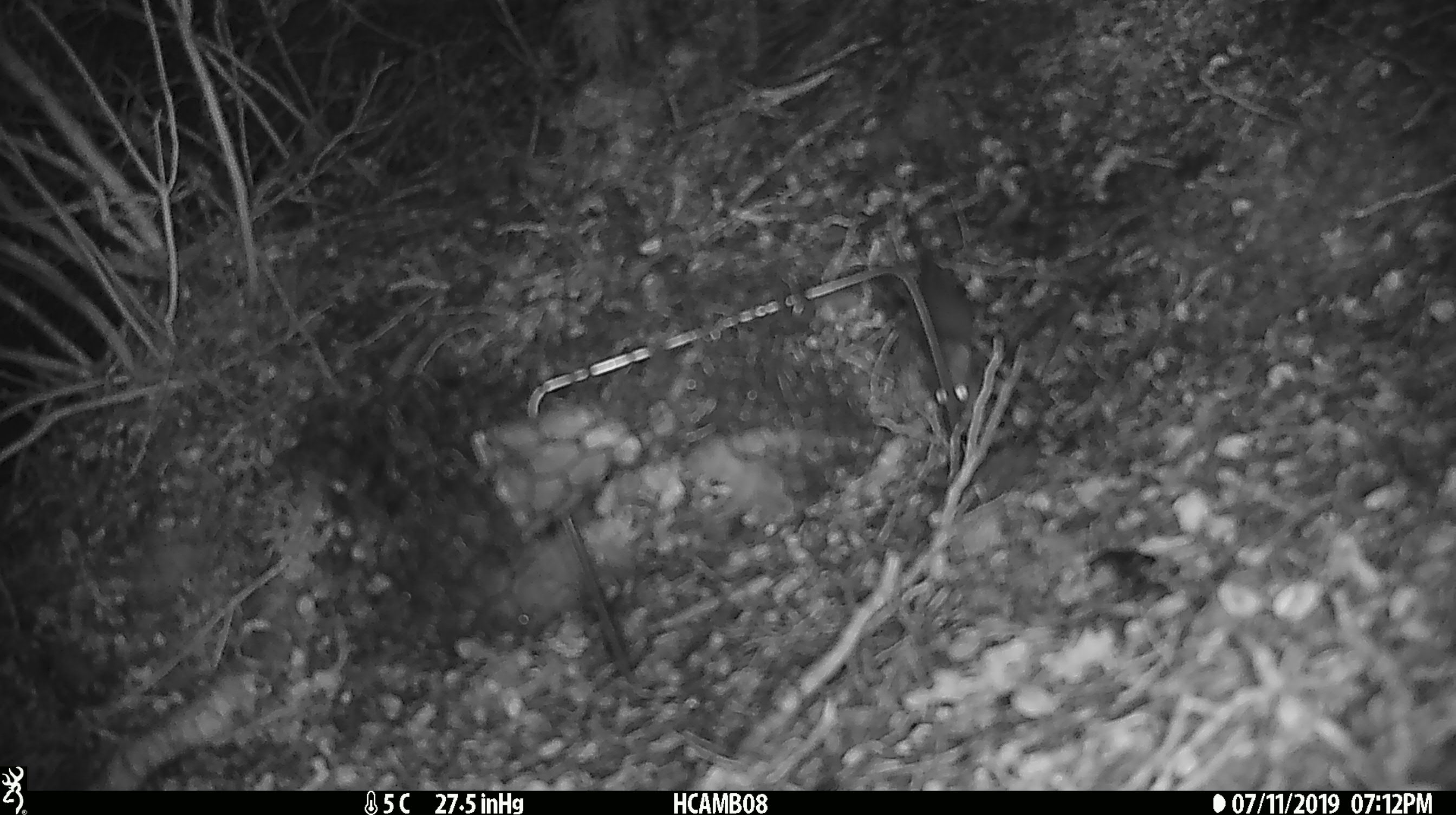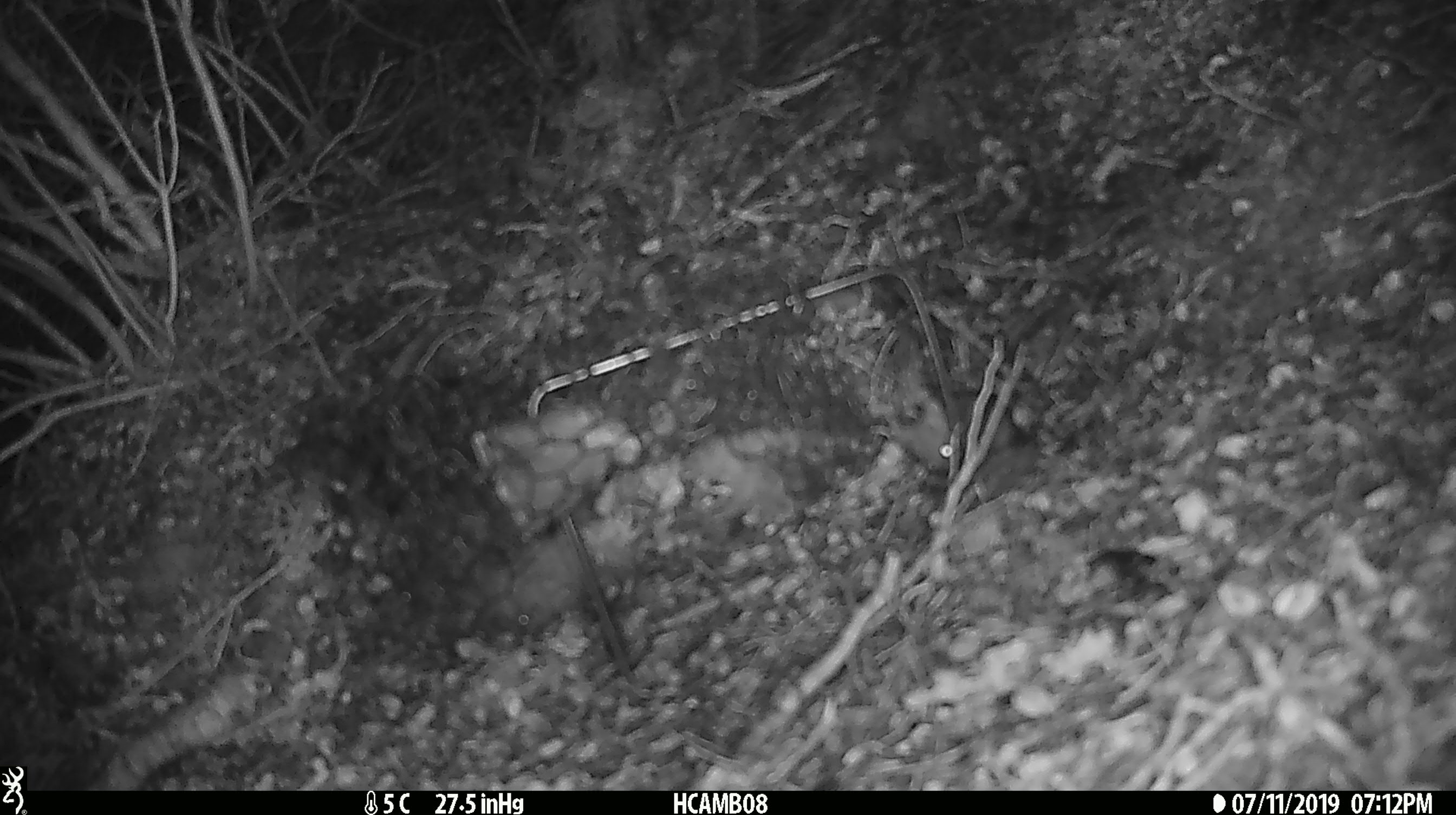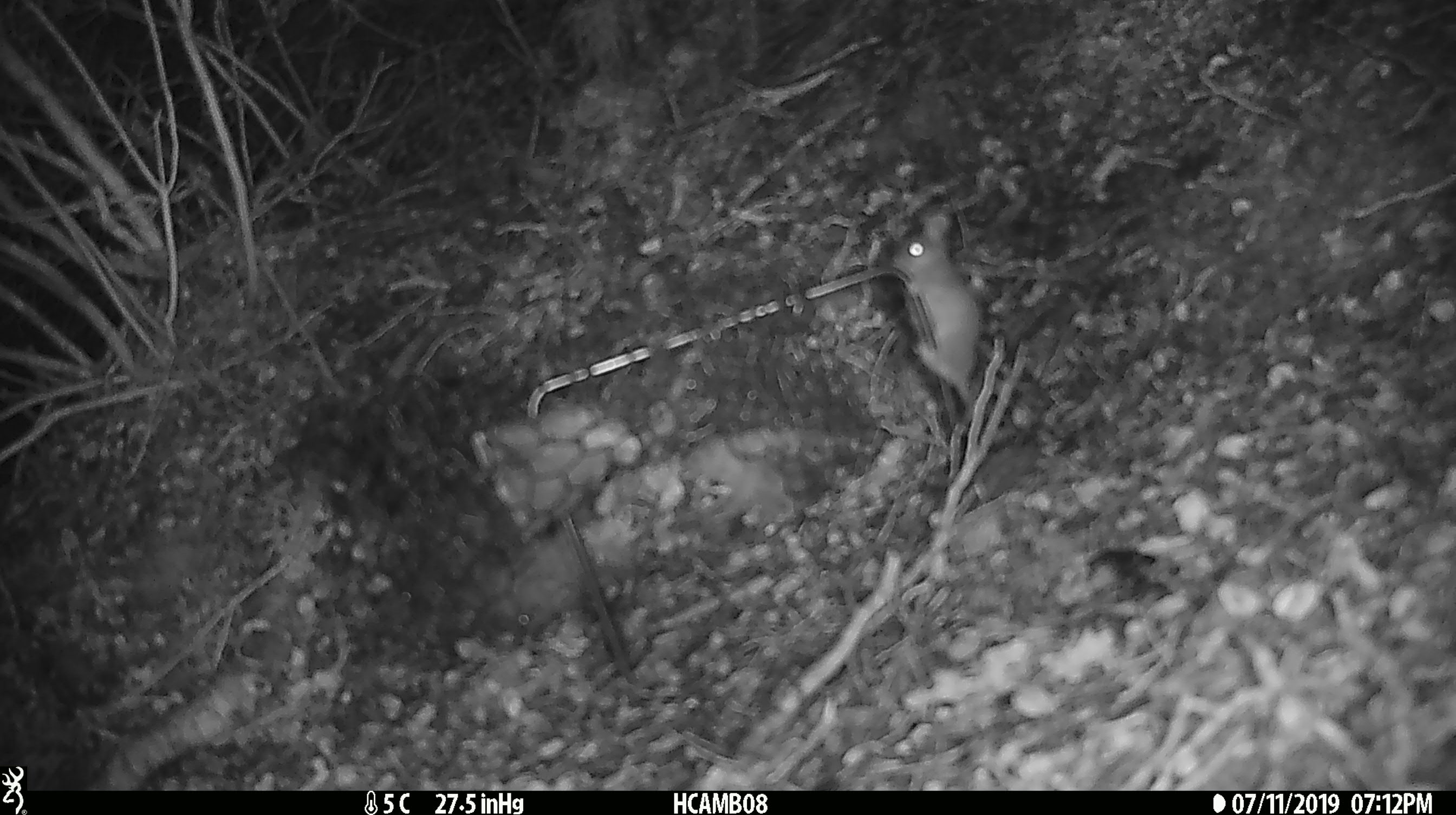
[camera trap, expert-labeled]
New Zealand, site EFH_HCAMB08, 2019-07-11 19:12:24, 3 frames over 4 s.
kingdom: Animalia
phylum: Chordata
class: Mammalia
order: Rodentia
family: Muridae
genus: Mus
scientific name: Mus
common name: mouse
Mouse (Mus).